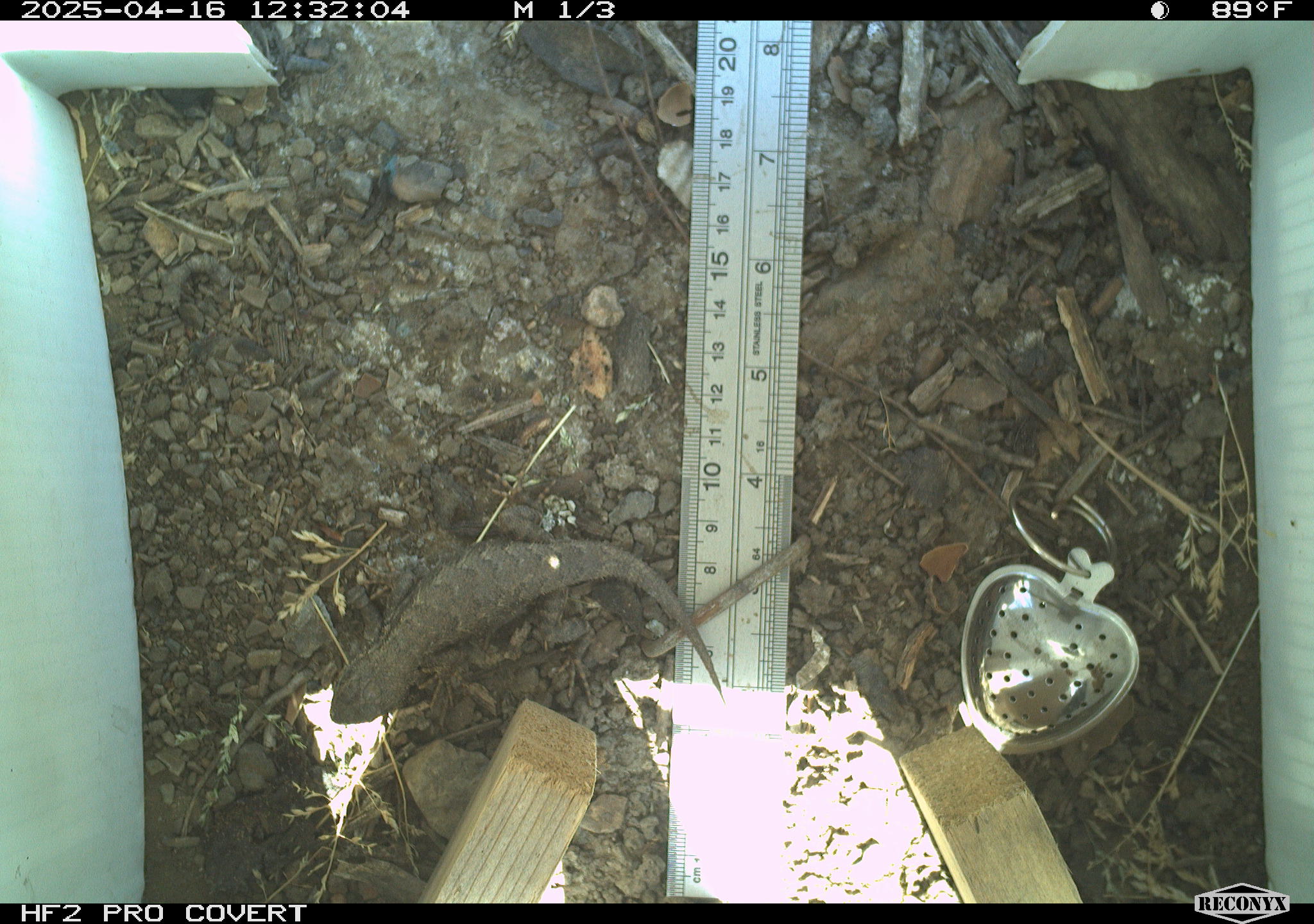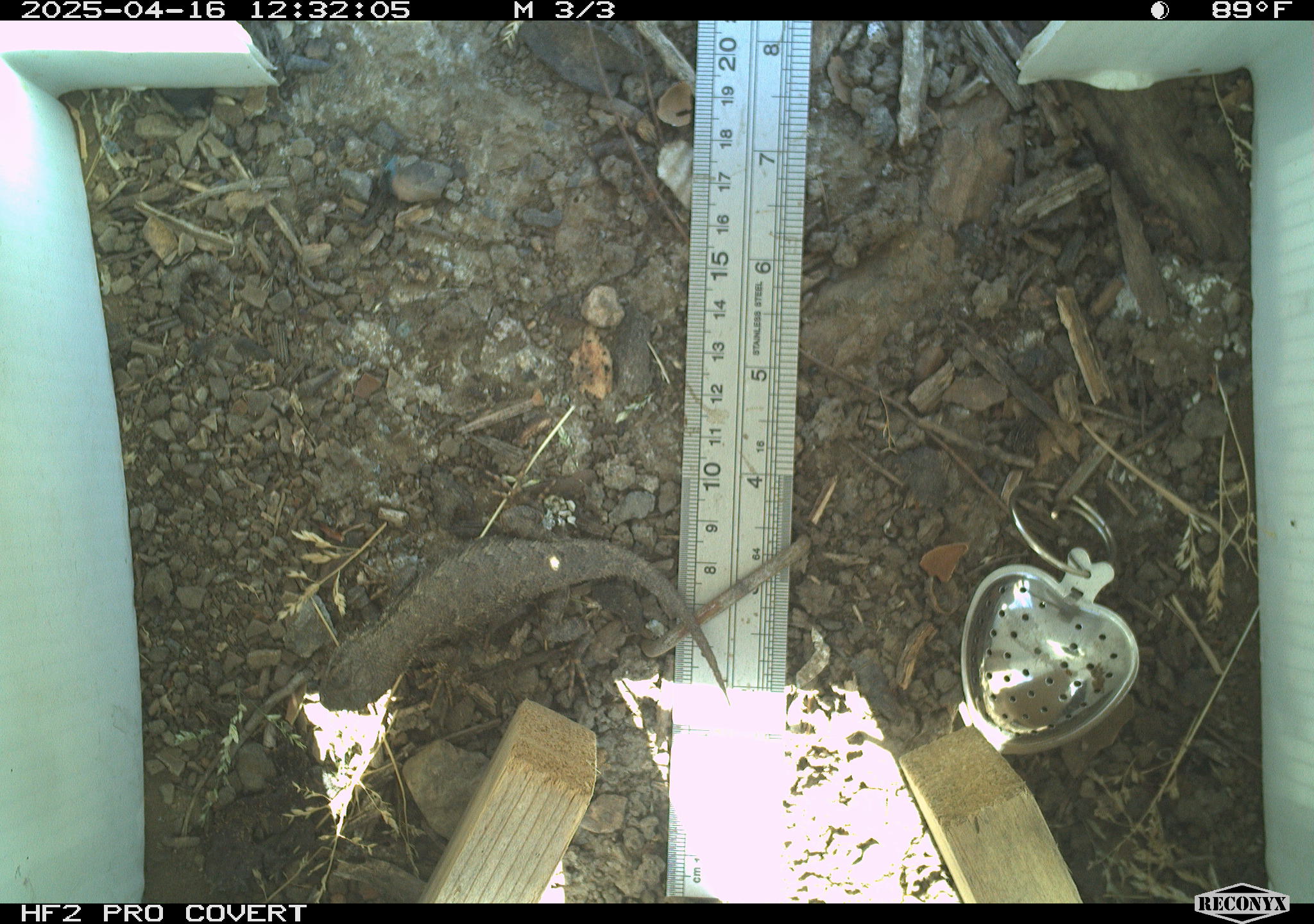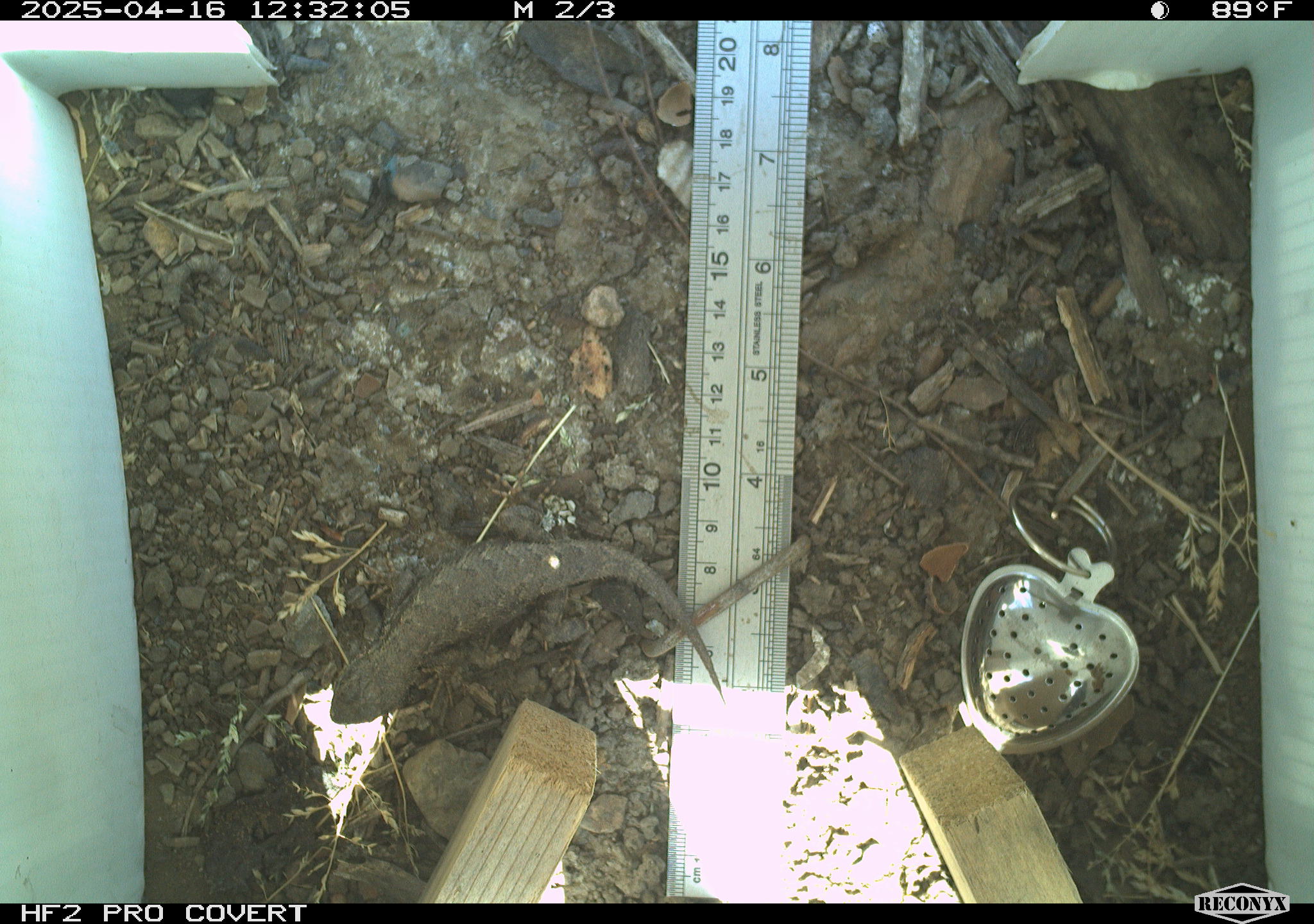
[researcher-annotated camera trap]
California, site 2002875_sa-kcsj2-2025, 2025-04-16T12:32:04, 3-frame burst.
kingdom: Animalia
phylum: Chordata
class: Reptilia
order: Squamata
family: Phrynosomatidae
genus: Sceloporus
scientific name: Sceloporus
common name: spiny lizards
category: sceloporus species